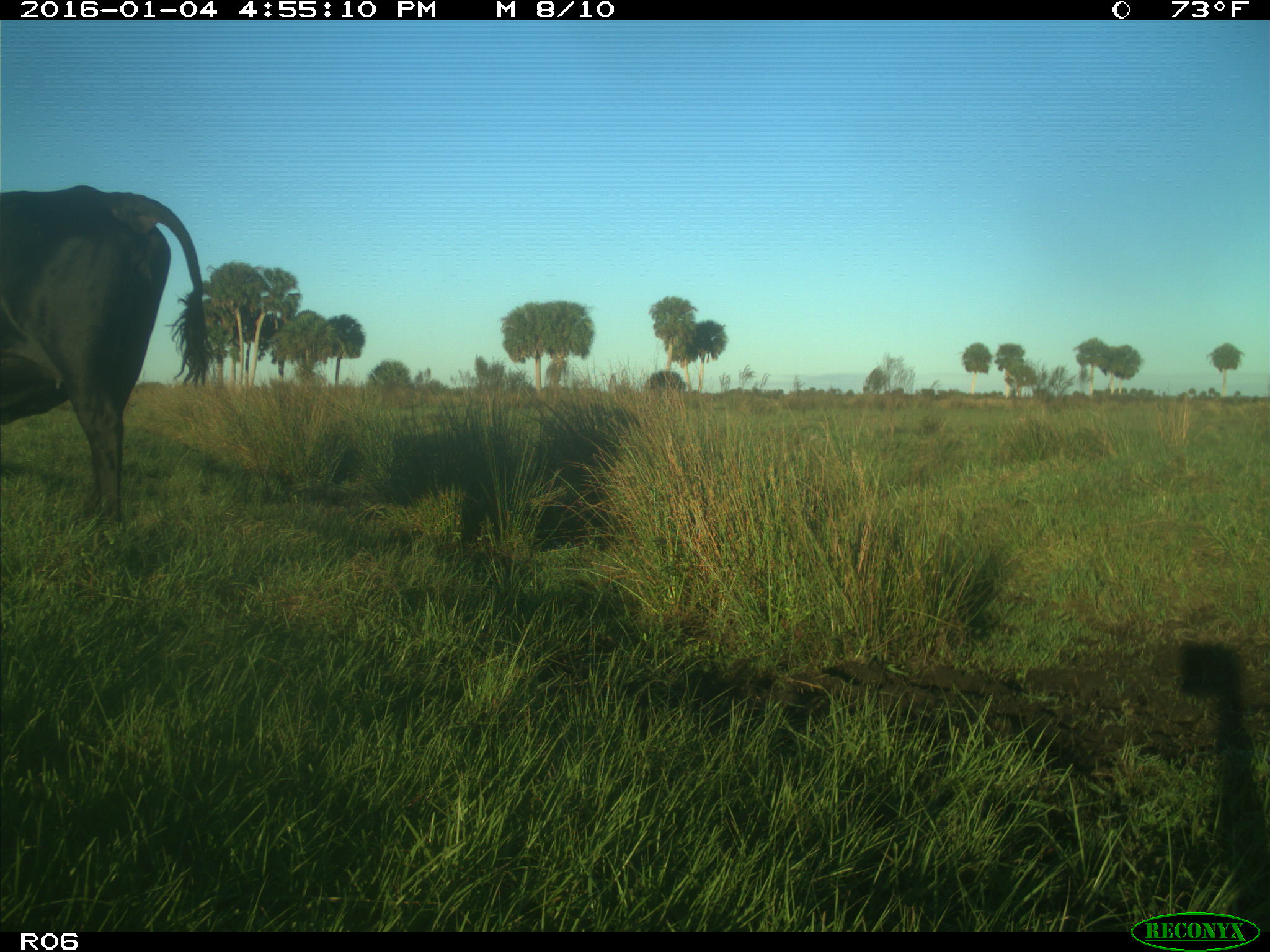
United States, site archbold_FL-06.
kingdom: Animalia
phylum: Chordata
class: Mammalia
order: Artiodactyla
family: Bovidae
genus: Bos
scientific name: Bos taurus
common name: domestic cow